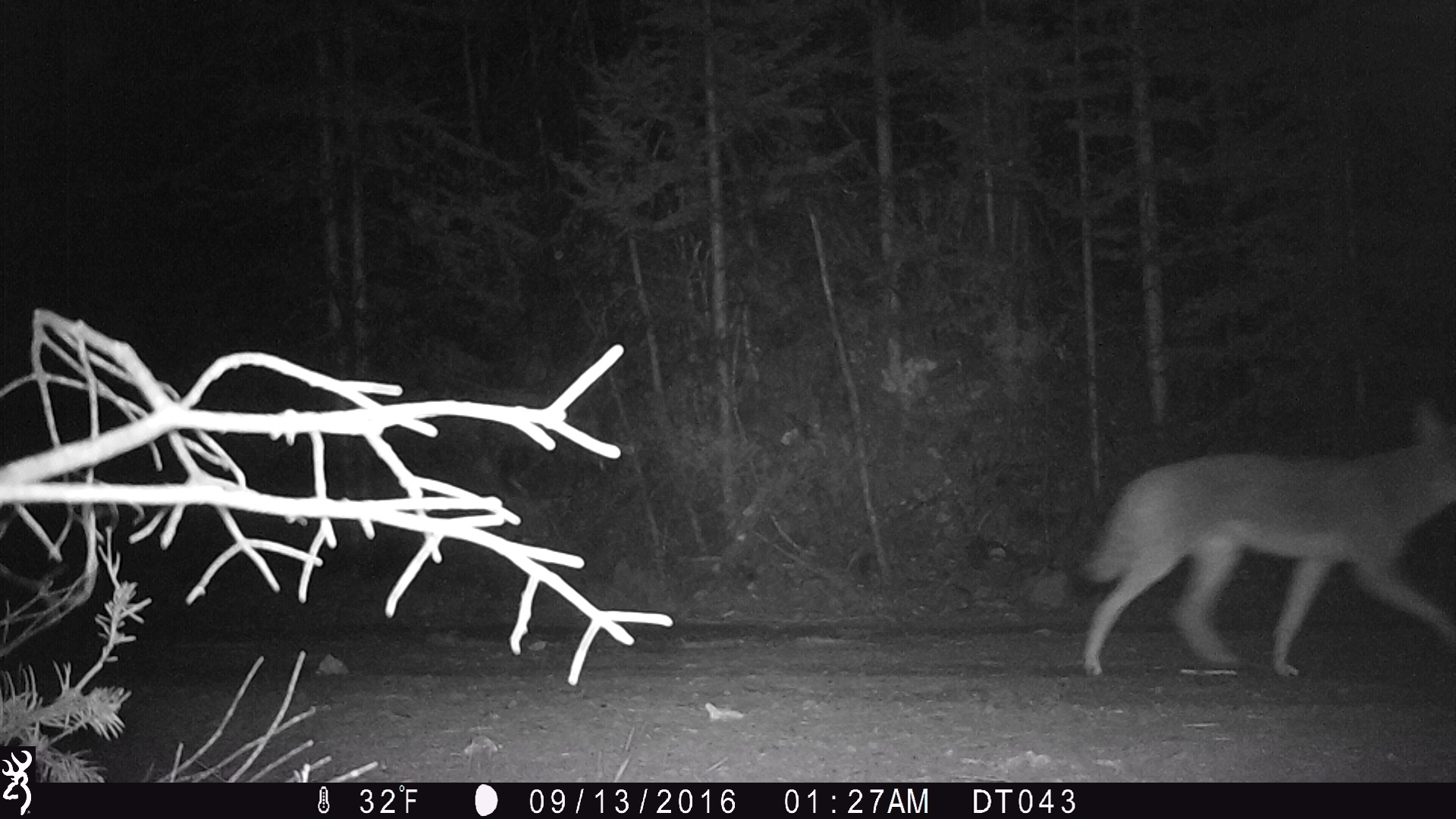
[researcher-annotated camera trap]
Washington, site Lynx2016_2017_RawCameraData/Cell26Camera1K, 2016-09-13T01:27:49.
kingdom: Animalia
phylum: Chordata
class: Mammalia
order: Carnivora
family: Canidae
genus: Canis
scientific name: Canis latrans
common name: coyote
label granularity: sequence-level